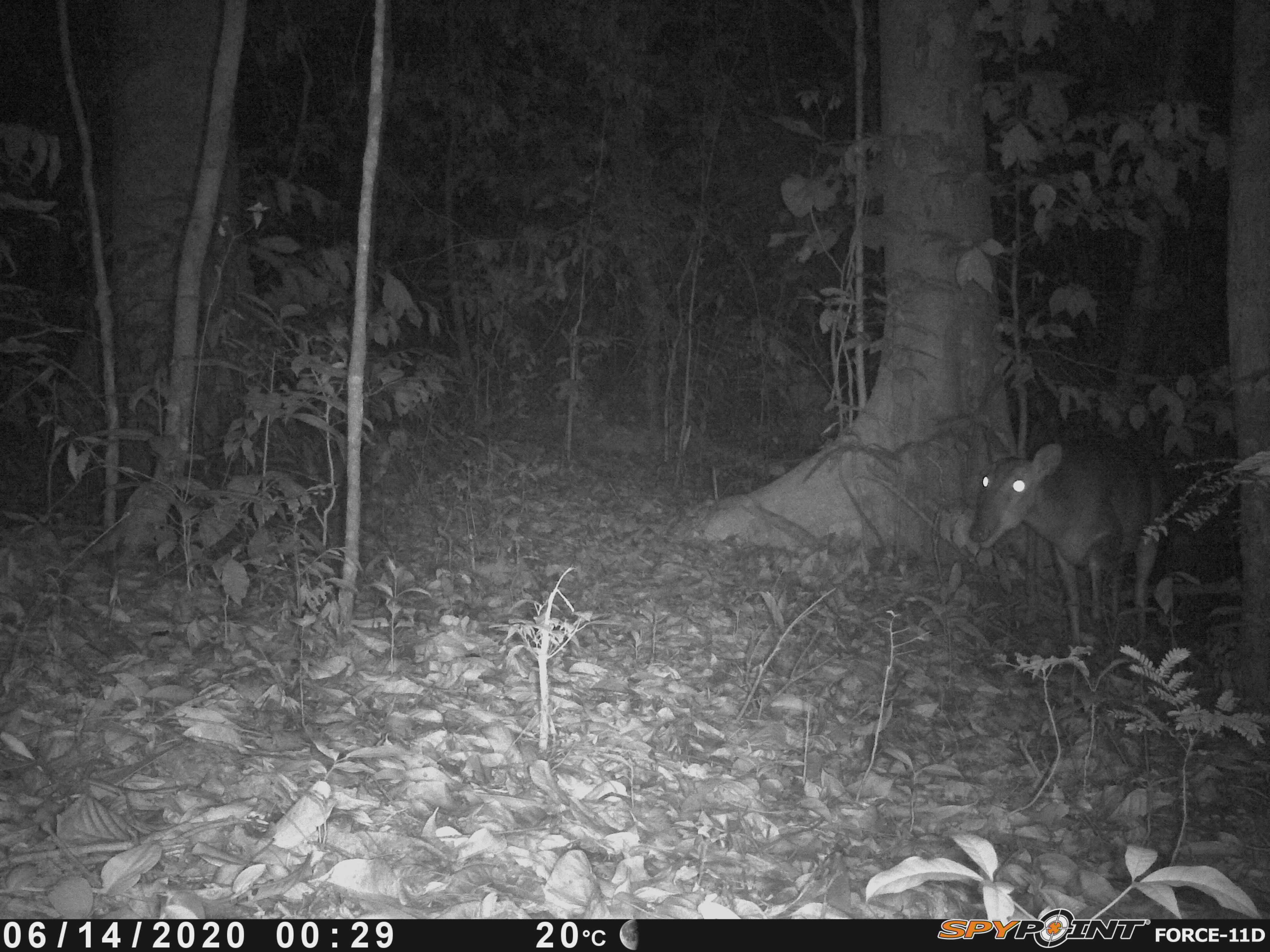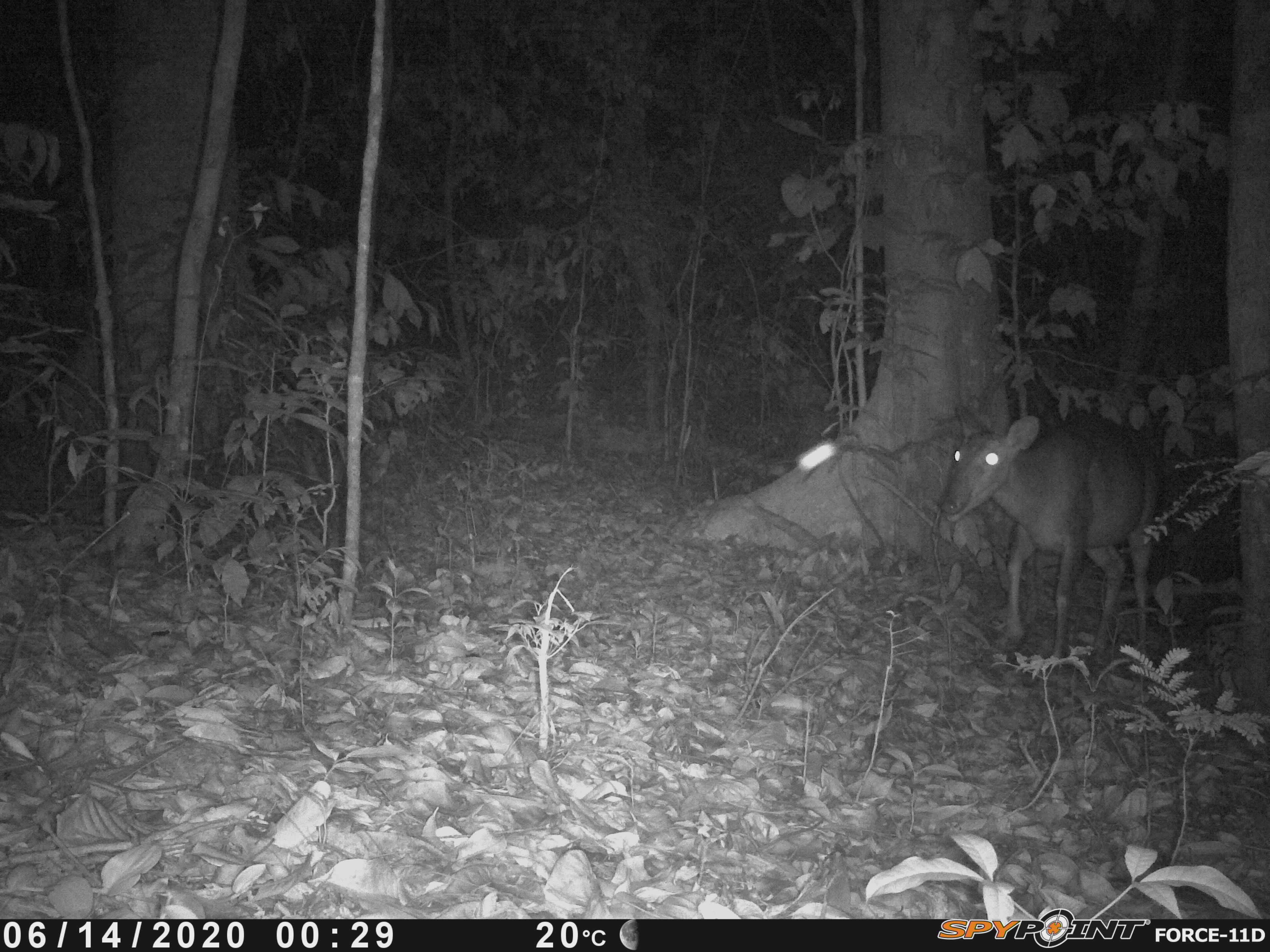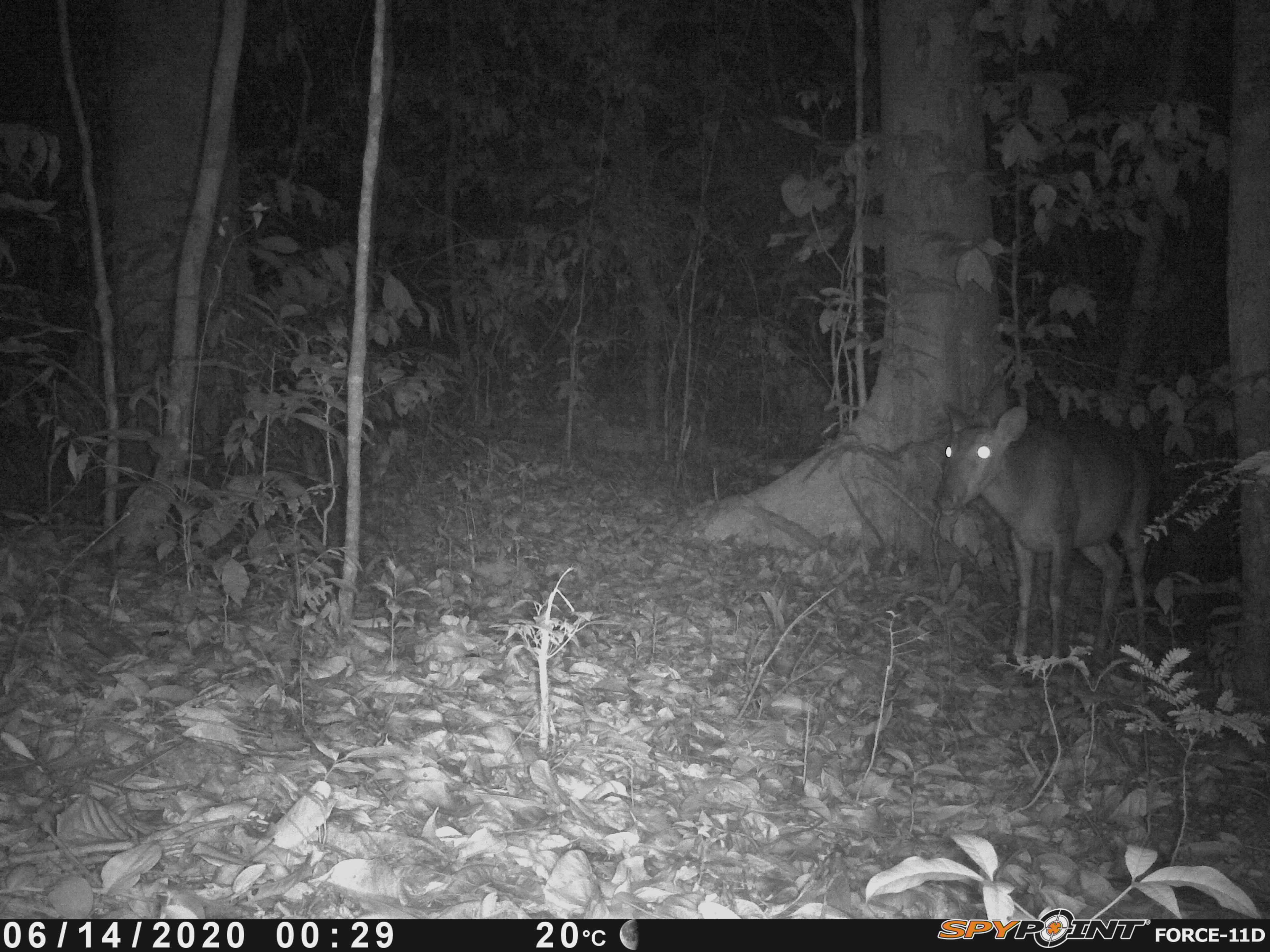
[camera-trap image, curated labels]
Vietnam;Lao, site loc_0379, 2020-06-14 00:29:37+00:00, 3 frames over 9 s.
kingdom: Animalia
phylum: Chordata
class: Mammalia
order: Artiodactyla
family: Cervidae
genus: Muntiacus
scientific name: Muntiacus vuquangensis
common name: large-antlered muntjac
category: large antlered muntjac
Large antlered muntjac (large-antlered muntjac) (Muntiacus vuquangensis). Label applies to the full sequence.